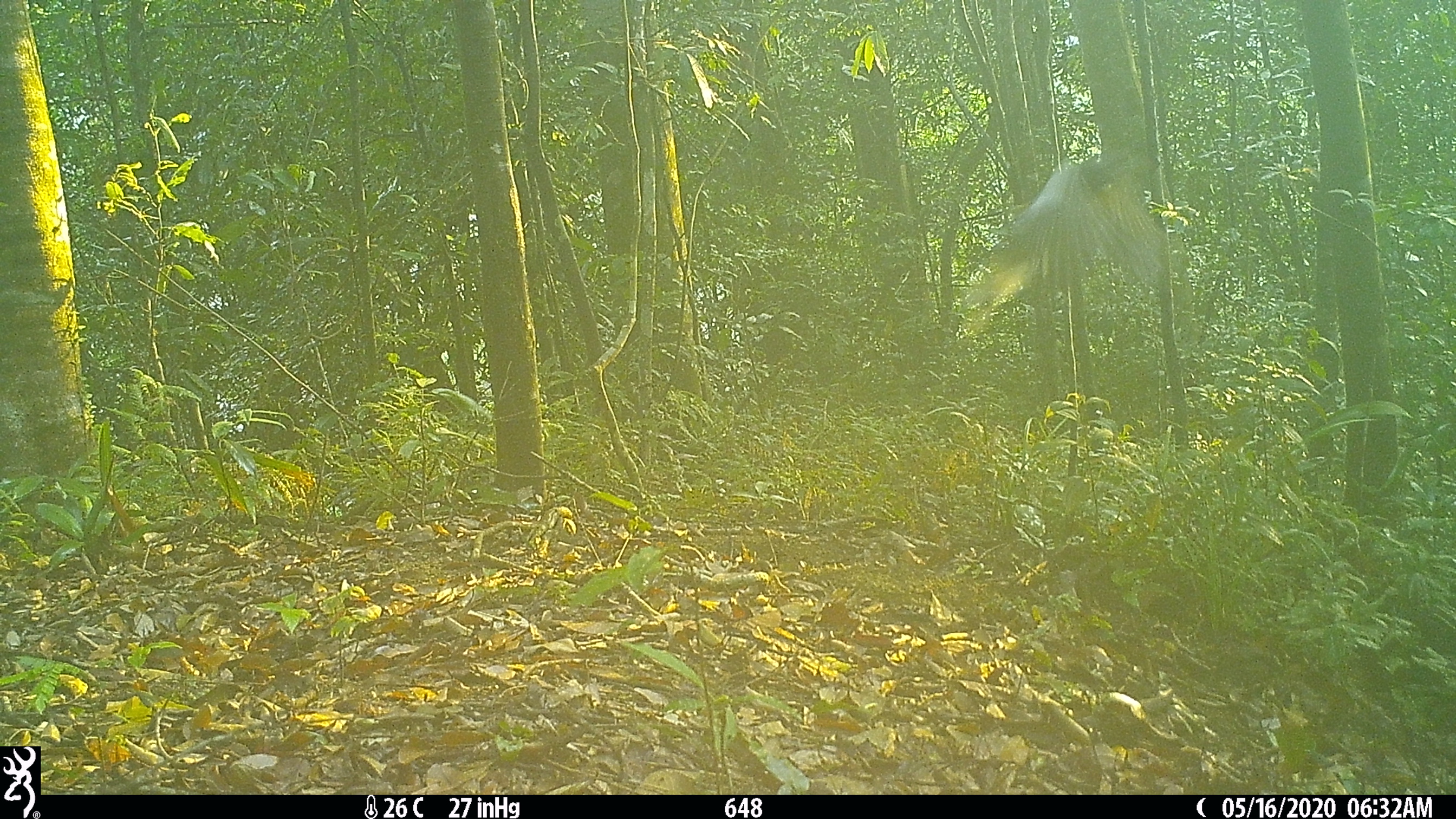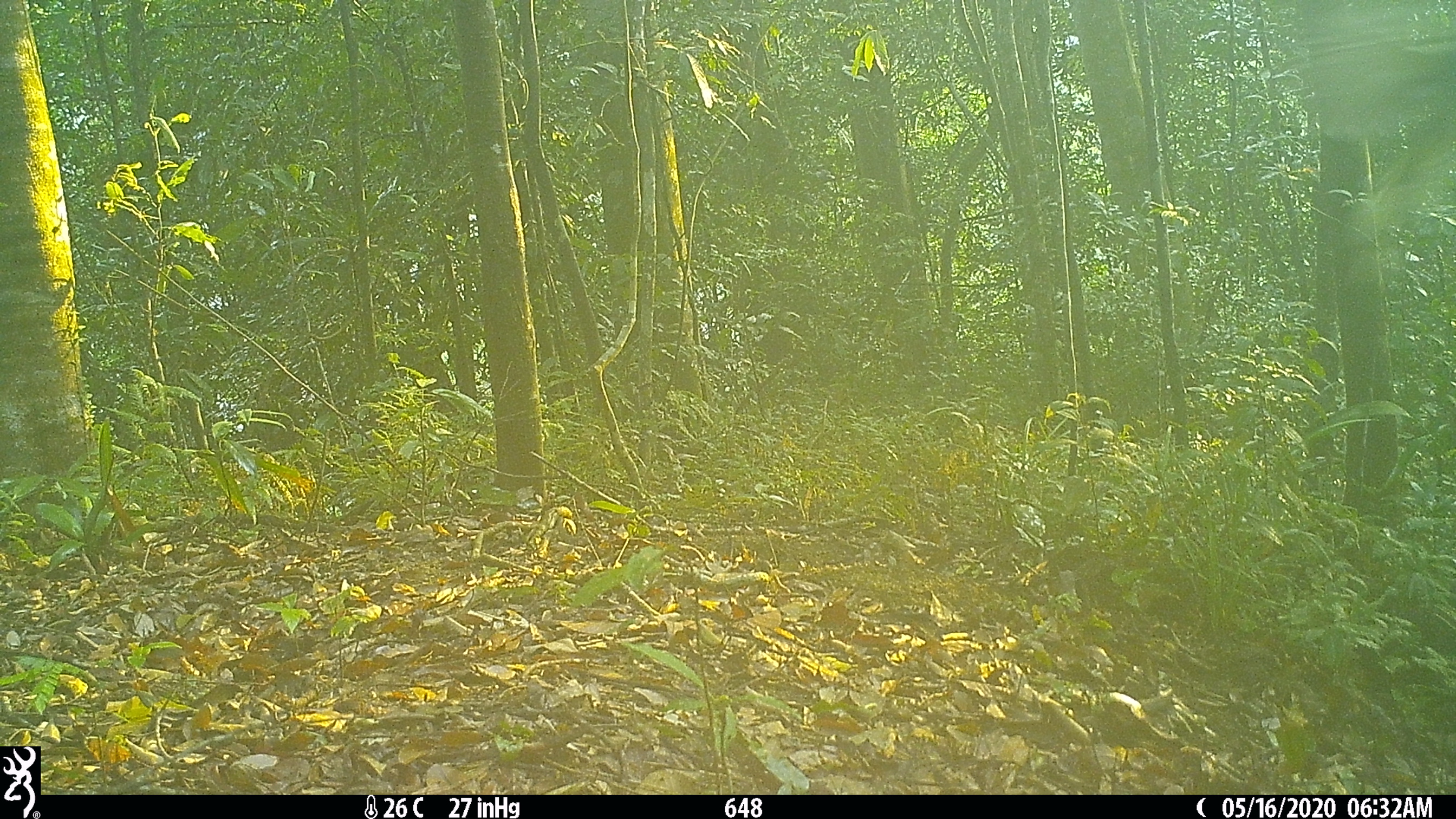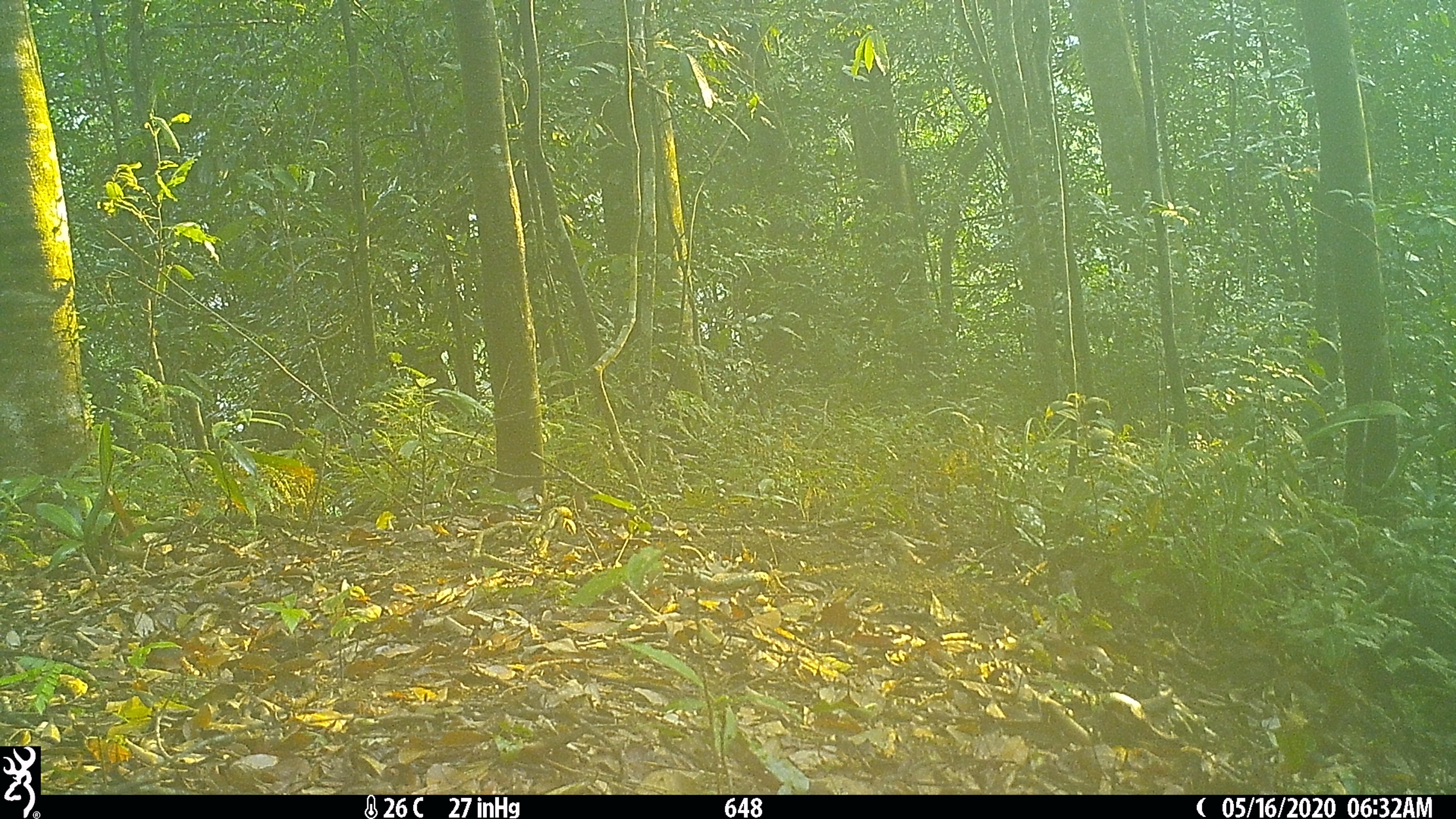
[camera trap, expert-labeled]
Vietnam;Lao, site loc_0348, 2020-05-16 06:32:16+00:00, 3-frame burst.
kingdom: Animalia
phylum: Chordata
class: Aves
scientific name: Aves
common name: bird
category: unidentified bird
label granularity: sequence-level